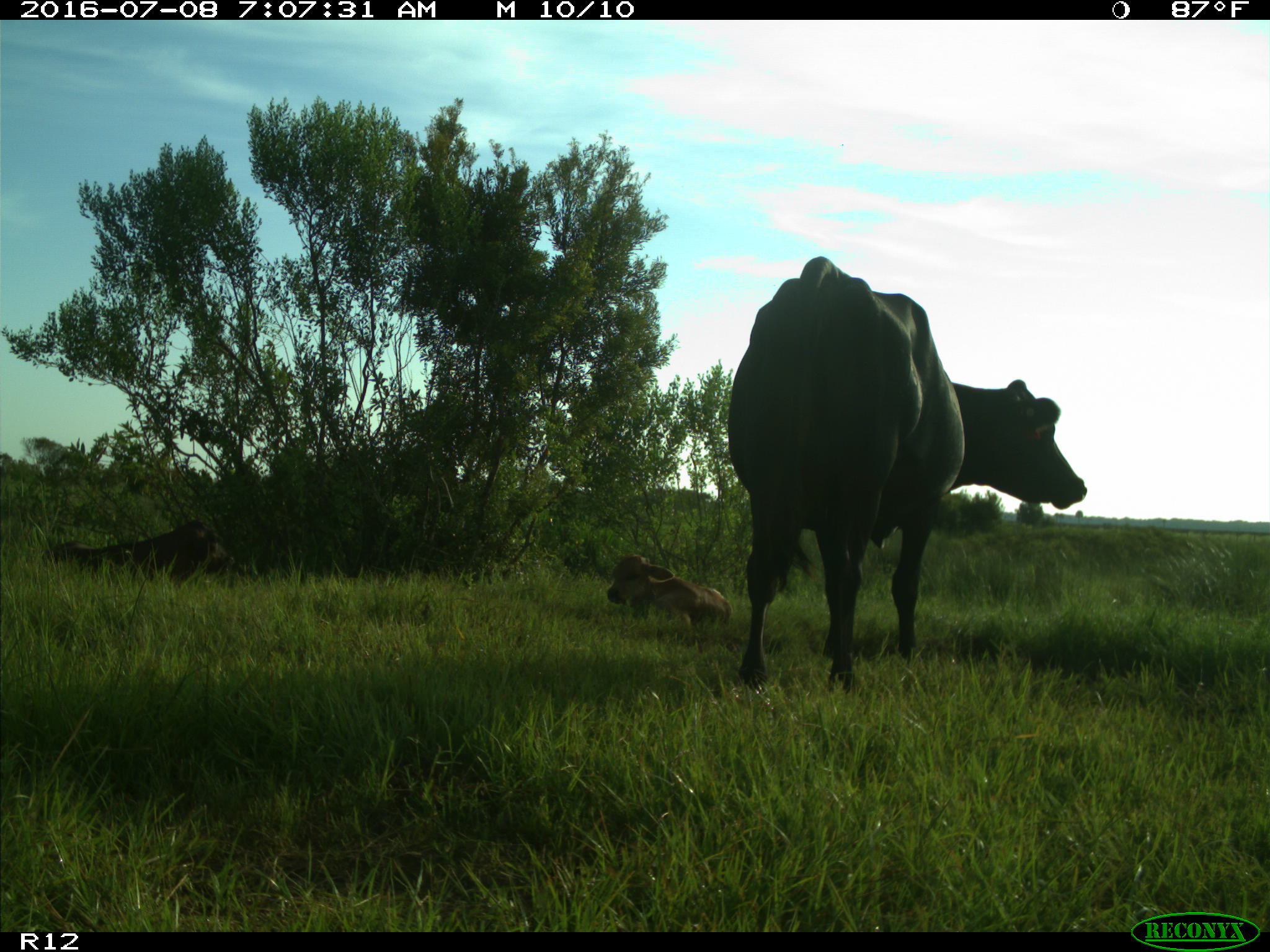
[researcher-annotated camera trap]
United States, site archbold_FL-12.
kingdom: Animalia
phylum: Chordata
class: Mammalia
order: Artiodactyla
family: Bovidae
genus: Bos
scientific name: Bos taurus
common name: domestic cow